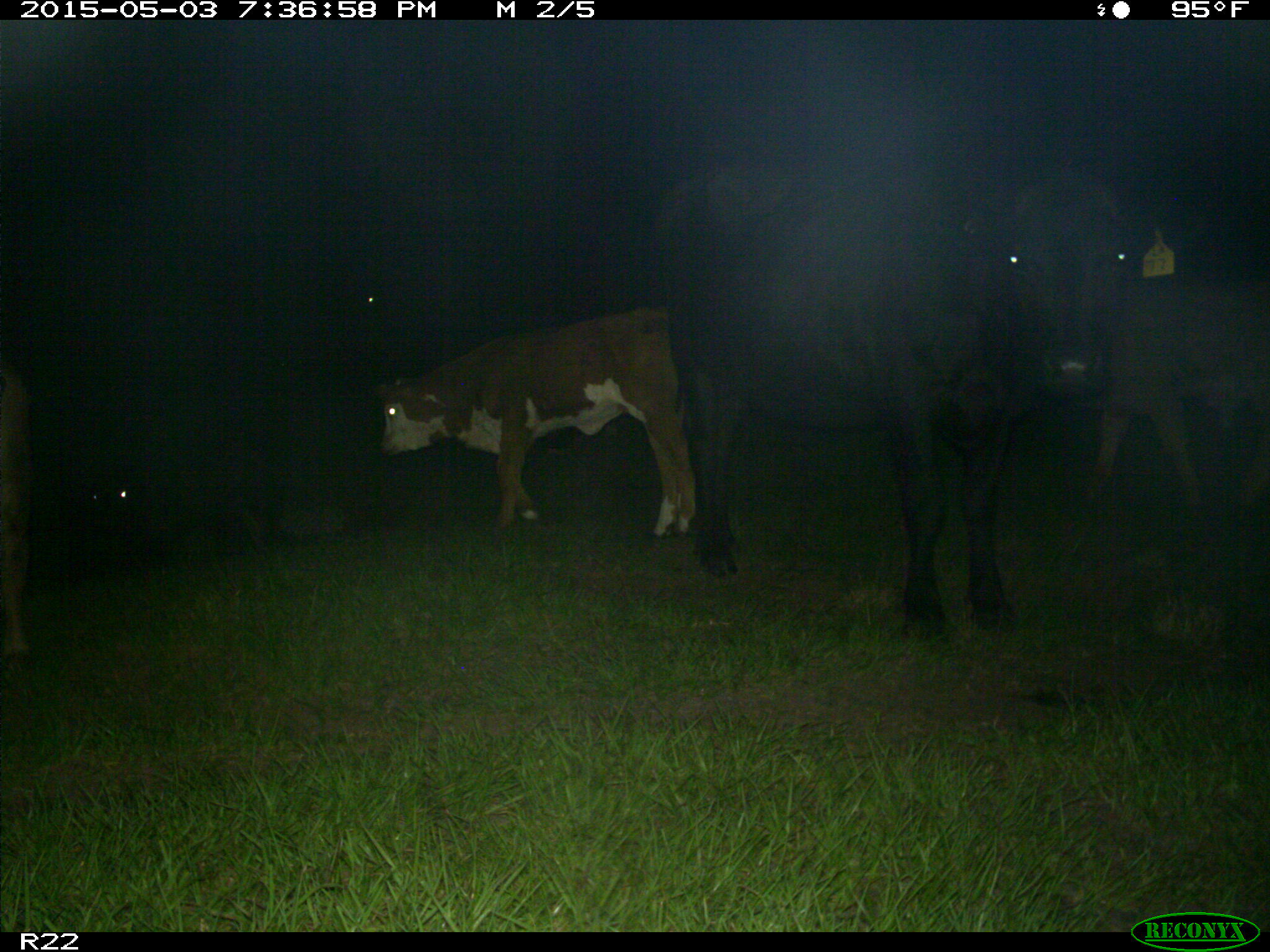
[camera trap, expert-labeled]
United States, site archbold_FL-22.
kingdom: Animalia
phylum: Chordata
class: Mammalia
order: Artiodactyla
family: Suidae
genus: Sus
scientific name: Sus scrofa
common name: wild boar